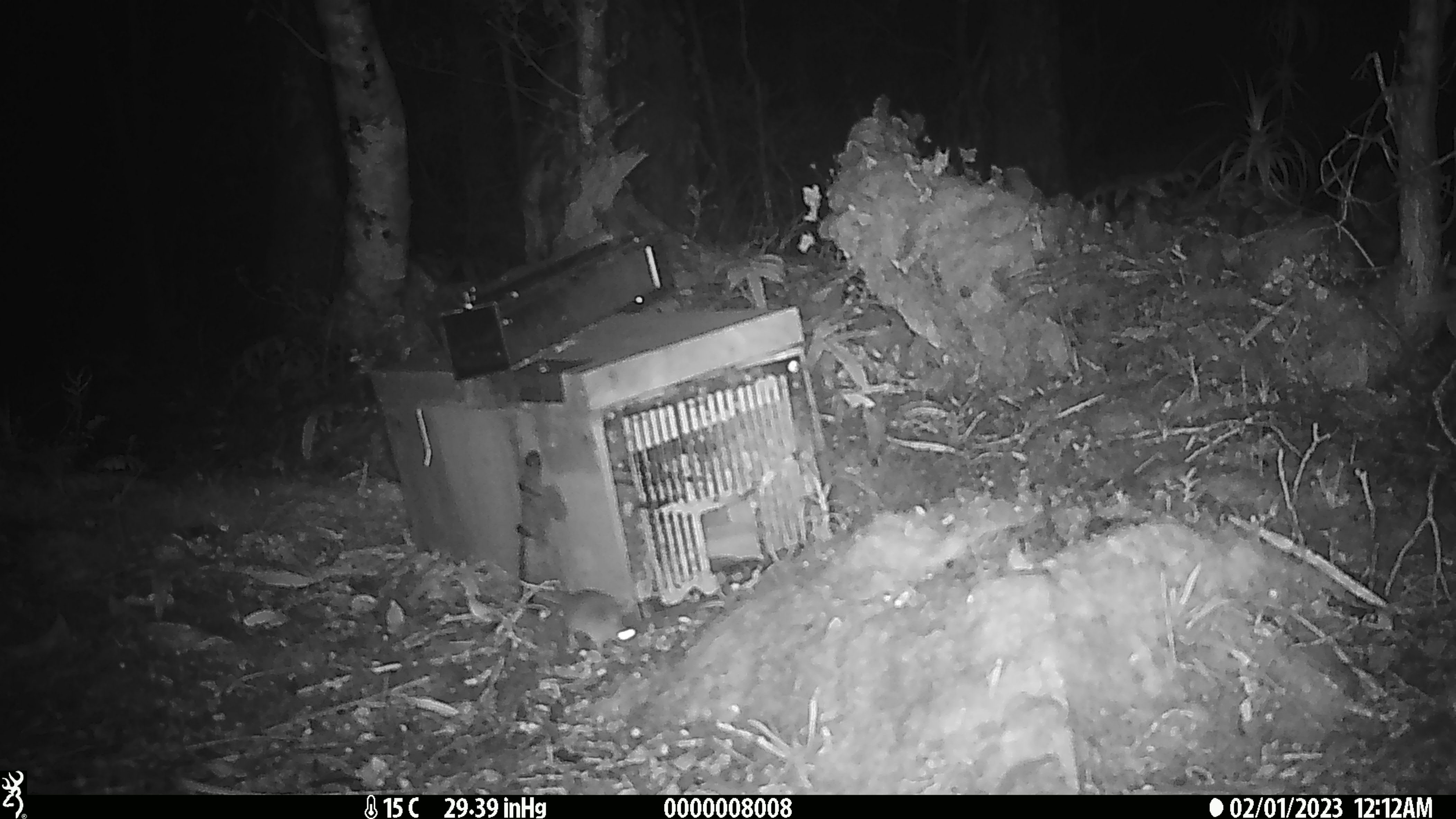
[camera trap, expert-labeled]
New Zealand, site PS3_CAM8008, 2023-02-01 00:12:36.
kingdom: Animalia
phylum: Chordata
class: Mammalia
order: Rodentia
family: Muridae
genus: Mus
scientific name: Mus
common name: mouse